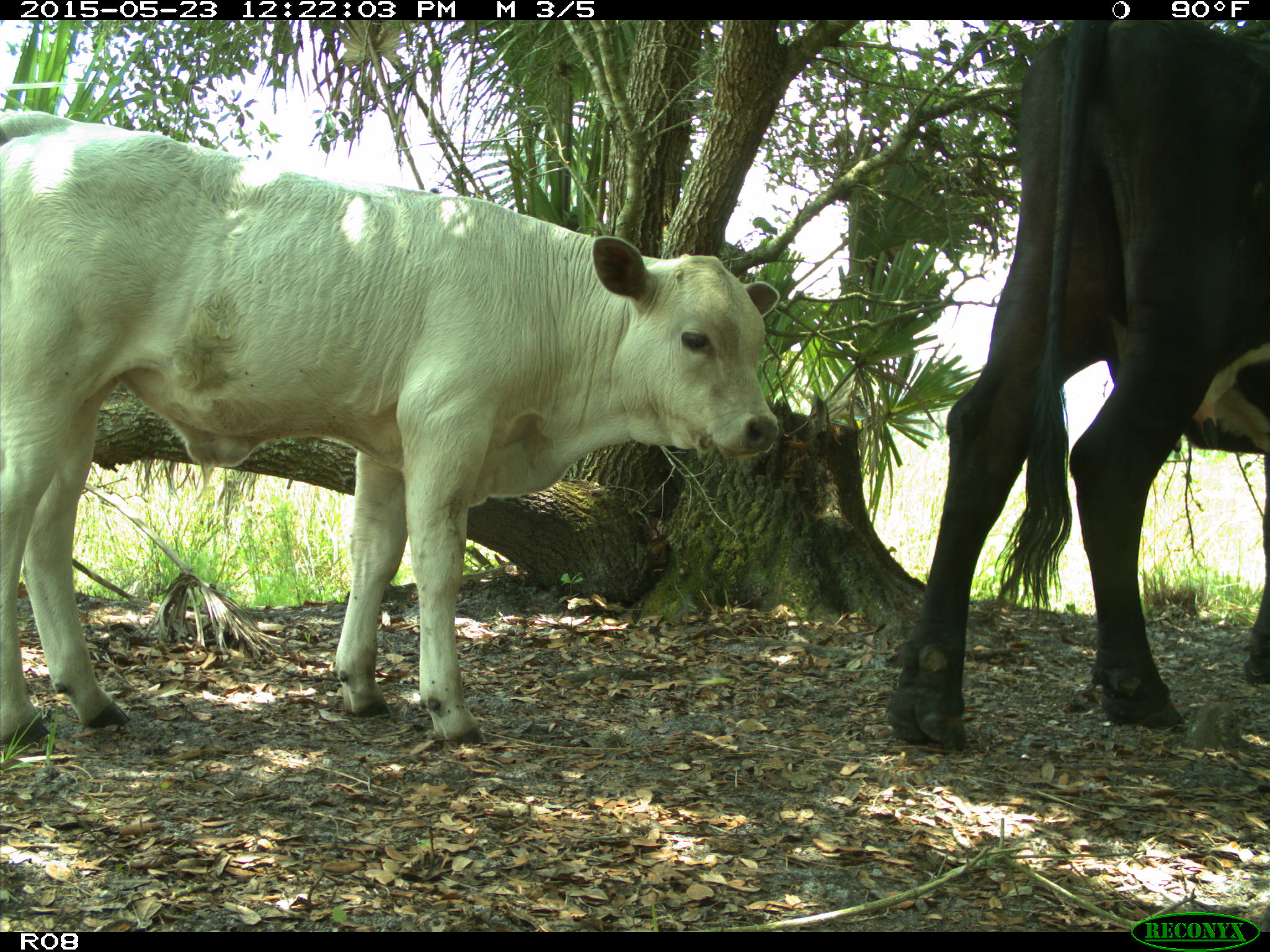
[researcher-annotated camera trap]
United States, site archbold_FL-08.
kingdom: Animalia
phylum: Chordata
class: Mammalia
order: Artiodactyla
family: Bovidae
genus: Bos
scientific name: Bos taurus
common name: domestic cow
Bos taurus (domestic cow).